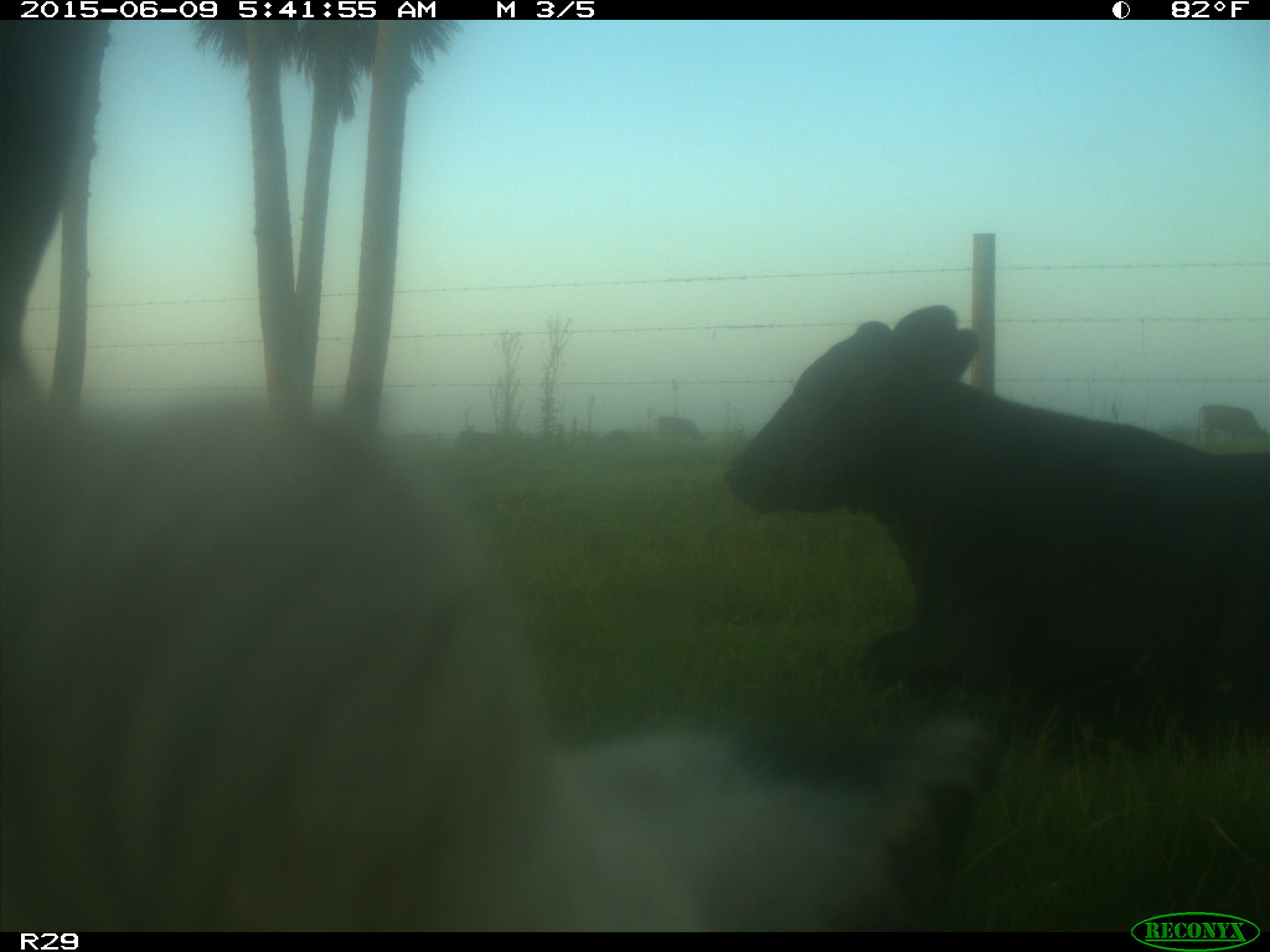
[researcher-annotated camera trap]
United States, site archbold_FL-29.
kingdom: Animalia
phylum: Chordata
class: Mammalia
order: Artiodactyla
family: Bovidae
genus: Bos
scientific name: Bos taurus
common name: domestic cow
Bos taurus (domestic cow).